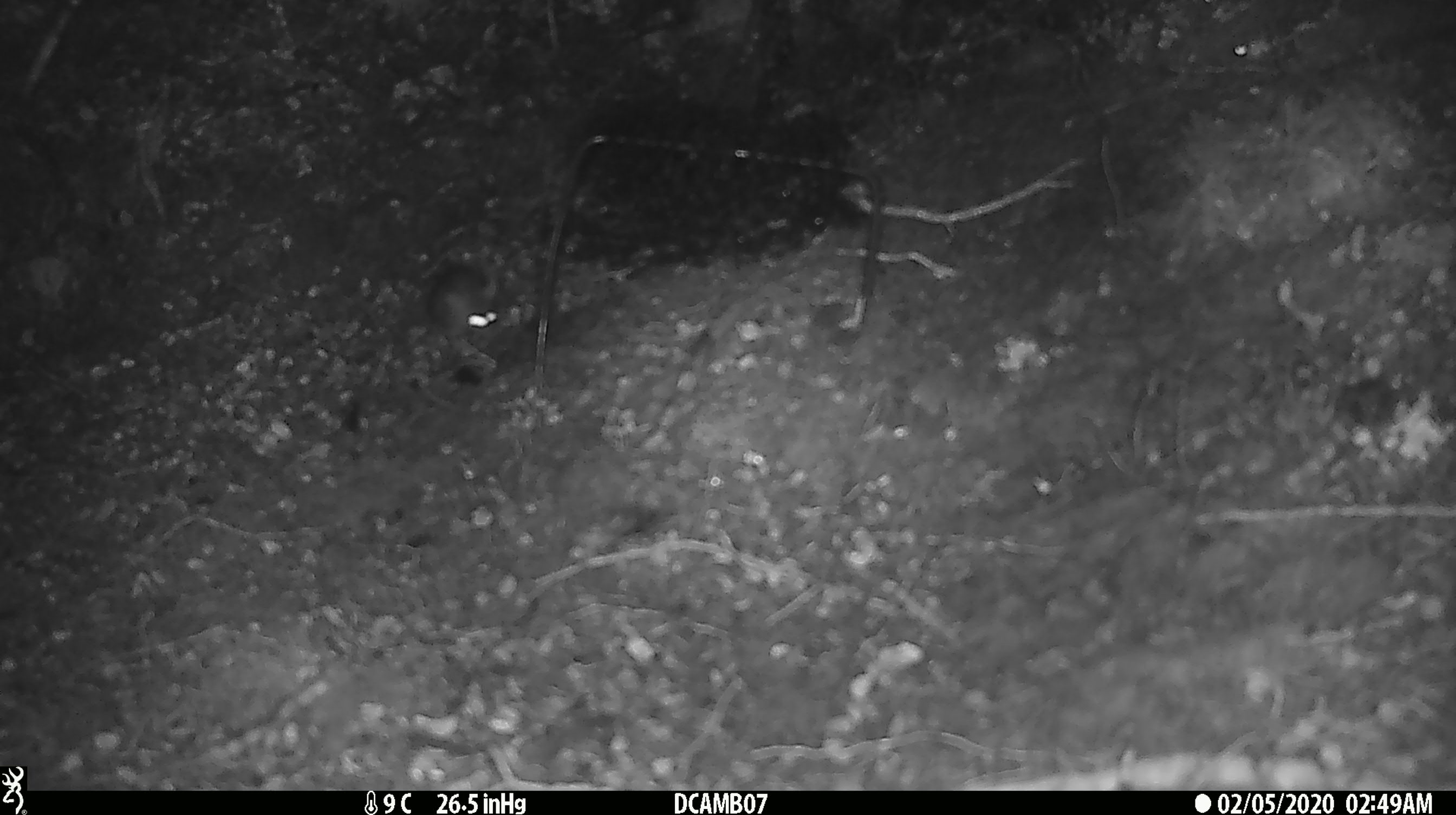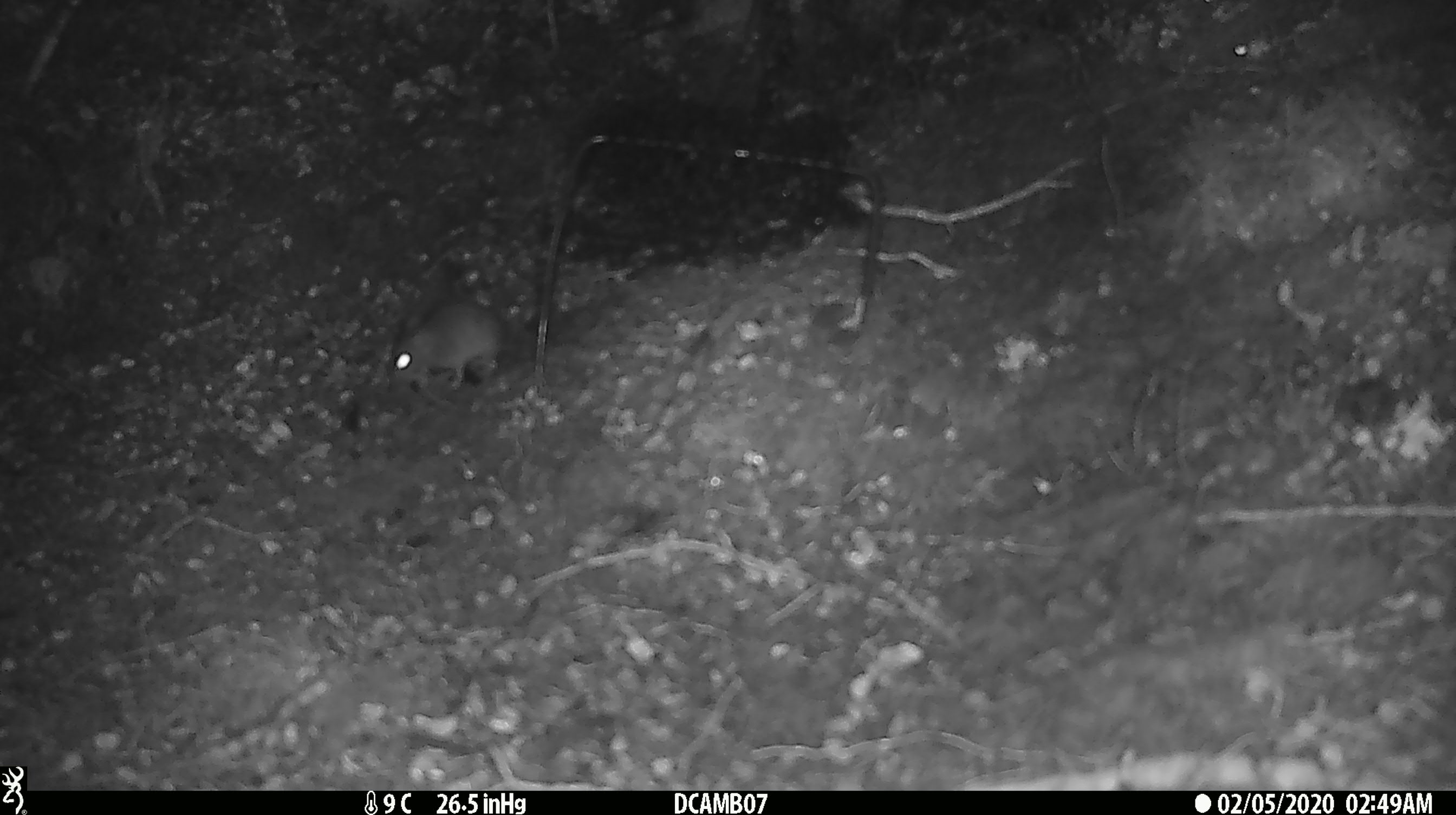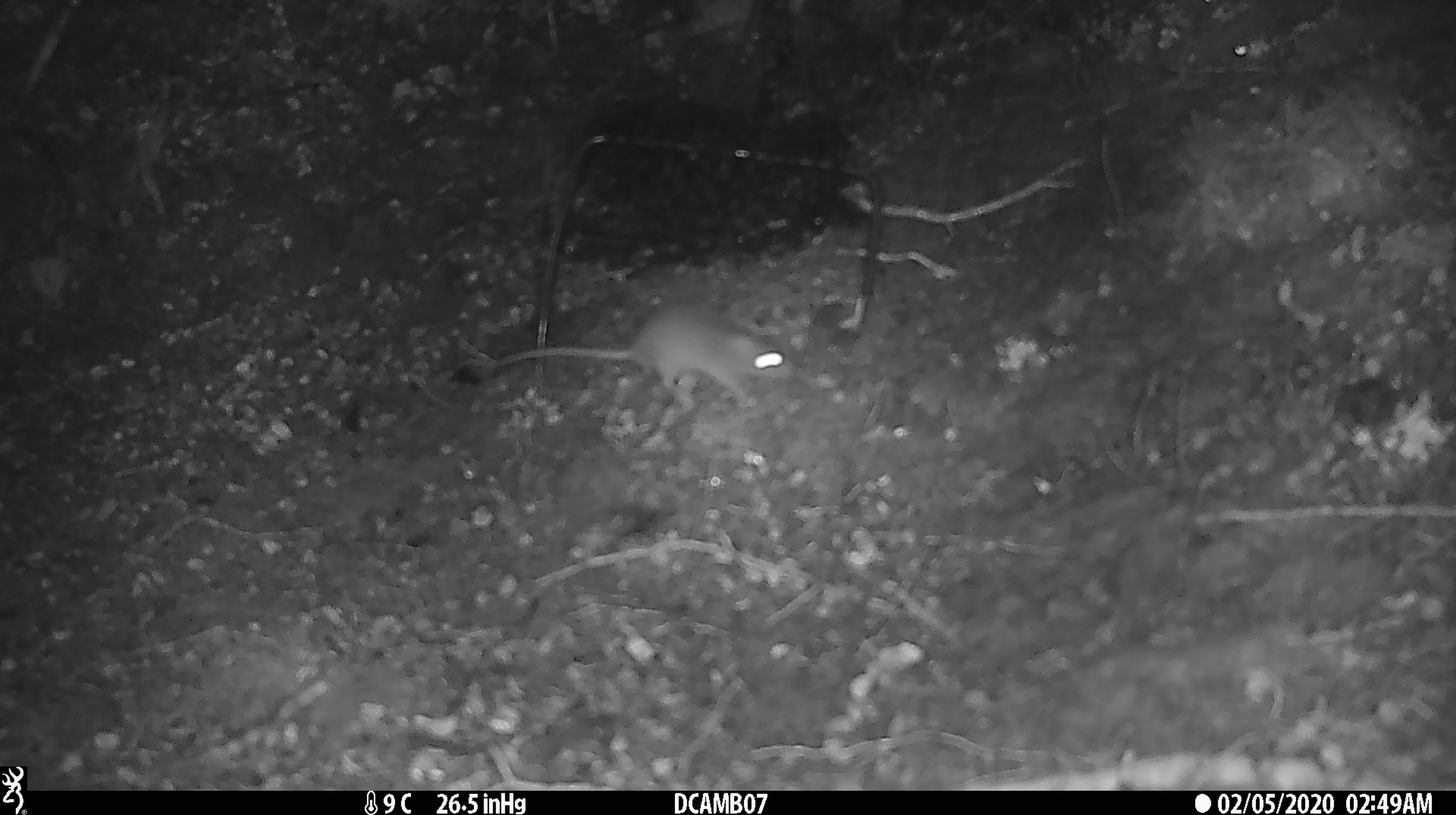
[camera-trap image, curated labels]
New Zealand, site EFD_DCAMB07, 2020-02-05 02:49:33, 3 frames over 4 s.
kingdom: Animalia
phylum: Chordata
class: Mammalia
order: Rodentia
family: Muridae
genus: Mus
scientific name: Mus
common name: mouse